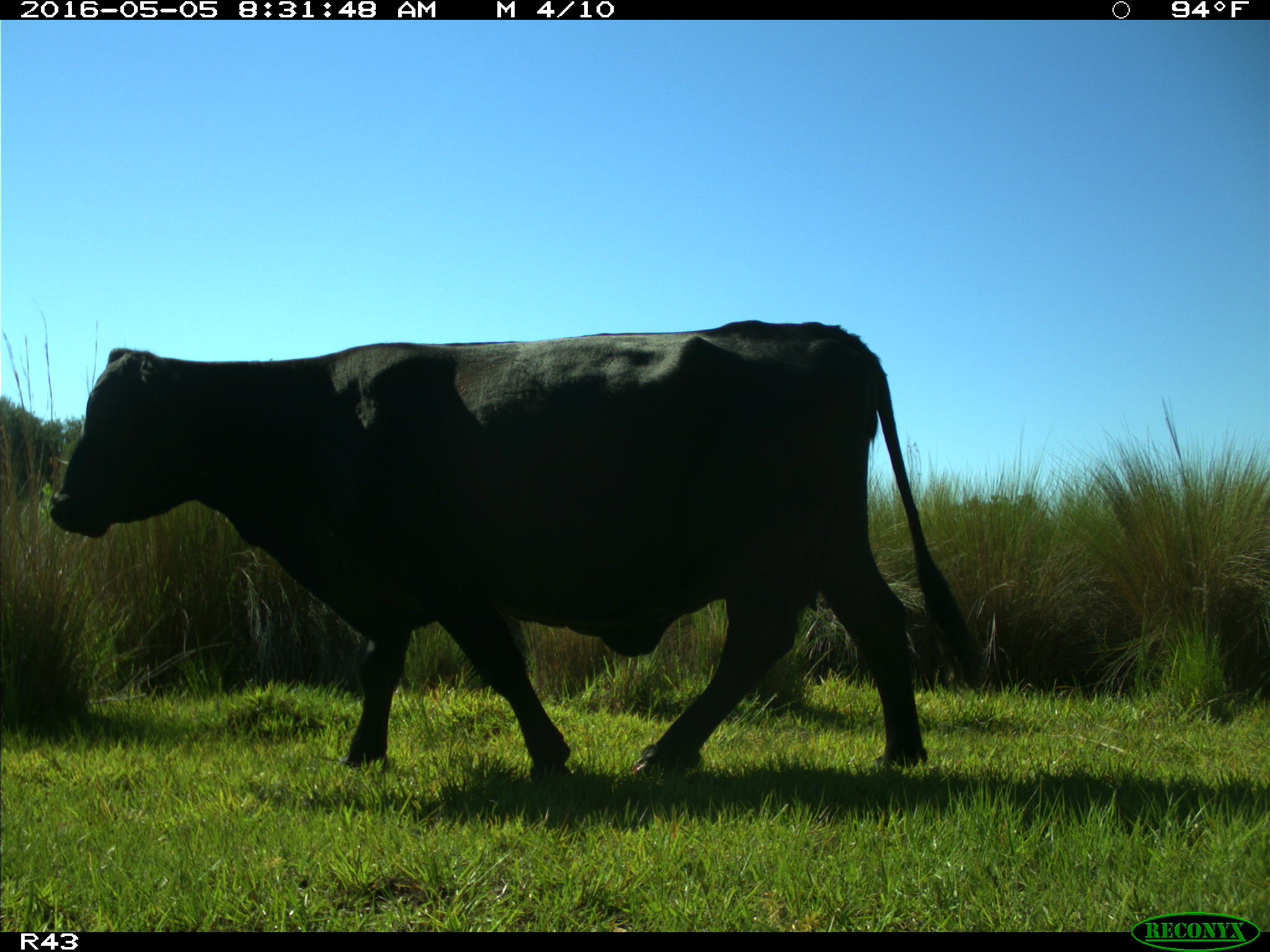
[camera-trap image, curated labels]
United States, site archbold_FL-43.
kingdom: Animalia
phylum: Chordata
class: Mammalia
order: Artiodactyla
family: Bovidae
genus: Bos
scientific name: Bos taurus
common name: domestic cow